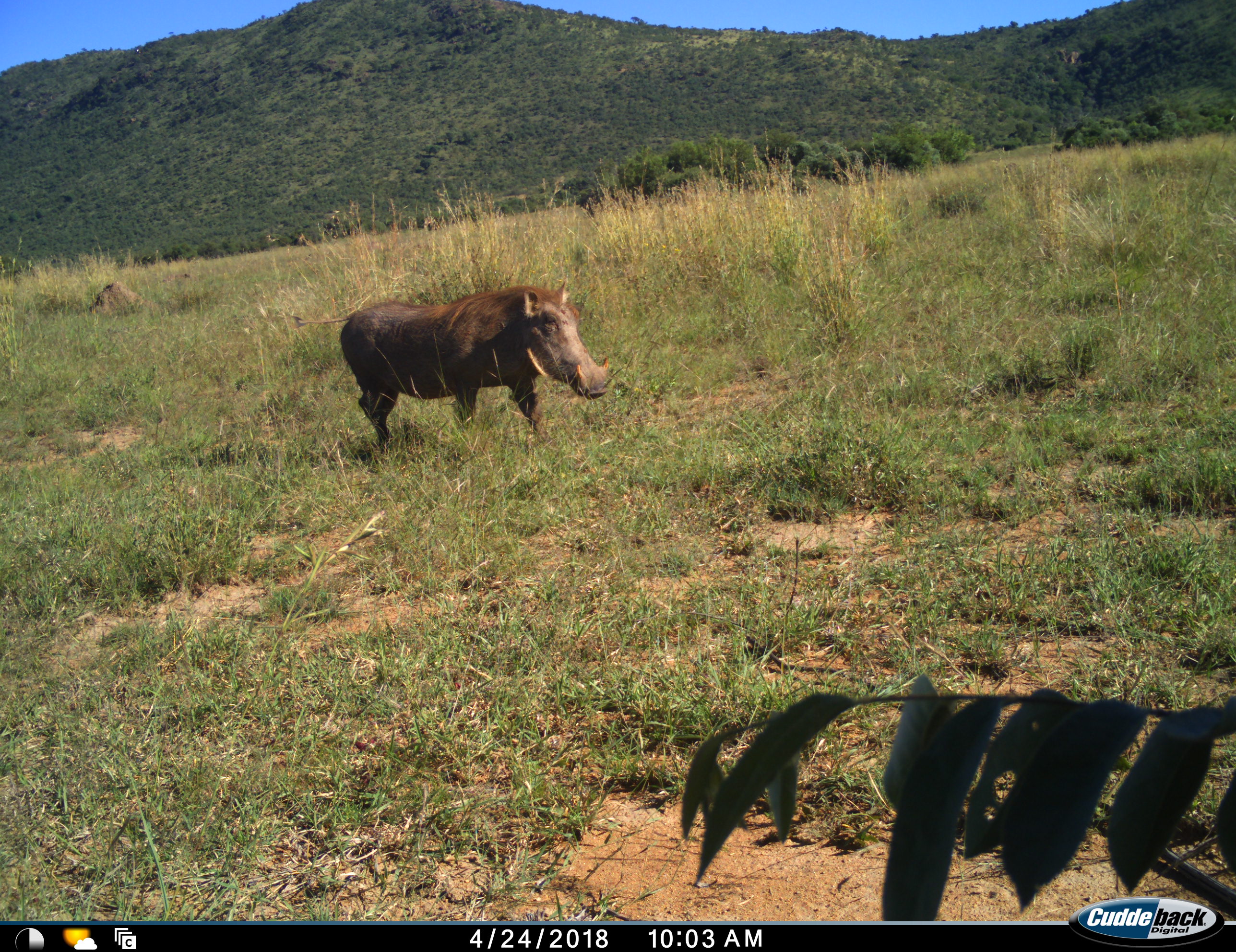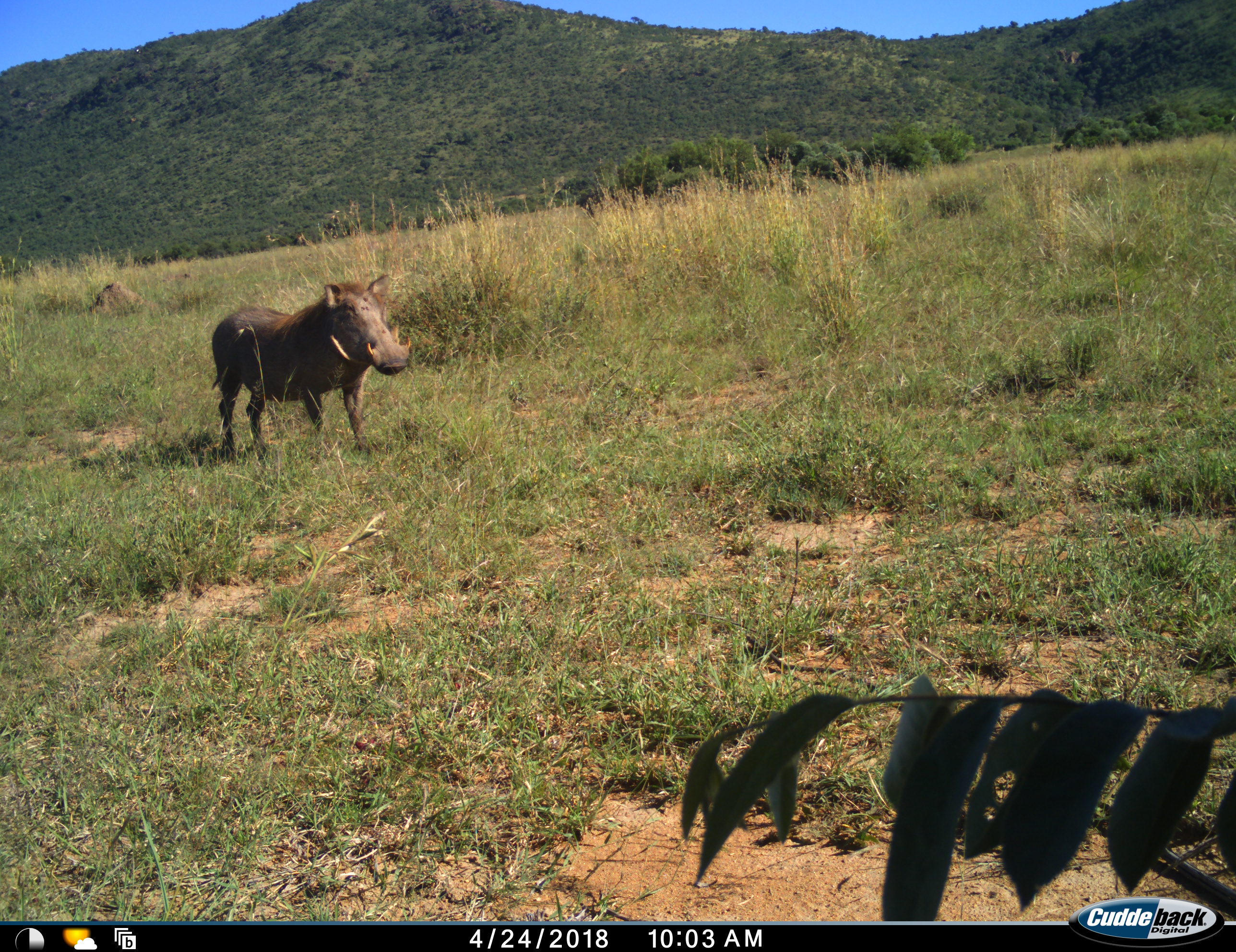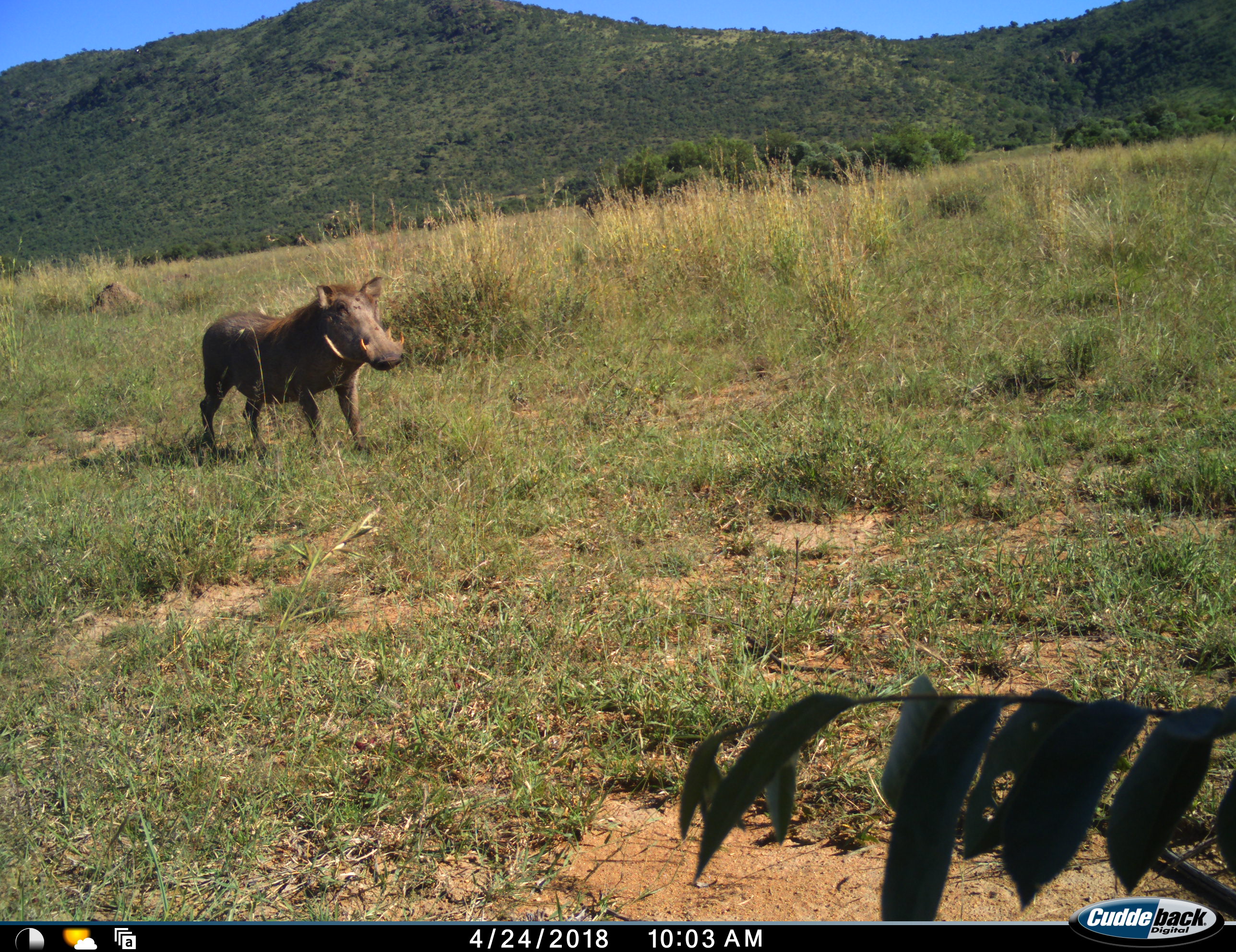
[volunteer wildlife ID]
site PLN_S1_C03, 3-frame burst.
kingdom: Animalia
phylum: Chordata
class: Mammalia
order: Artiodactyla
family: Suidae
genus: Phacochoerus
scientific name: Phacochoerus africanus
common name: warthog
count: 1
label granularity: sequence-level